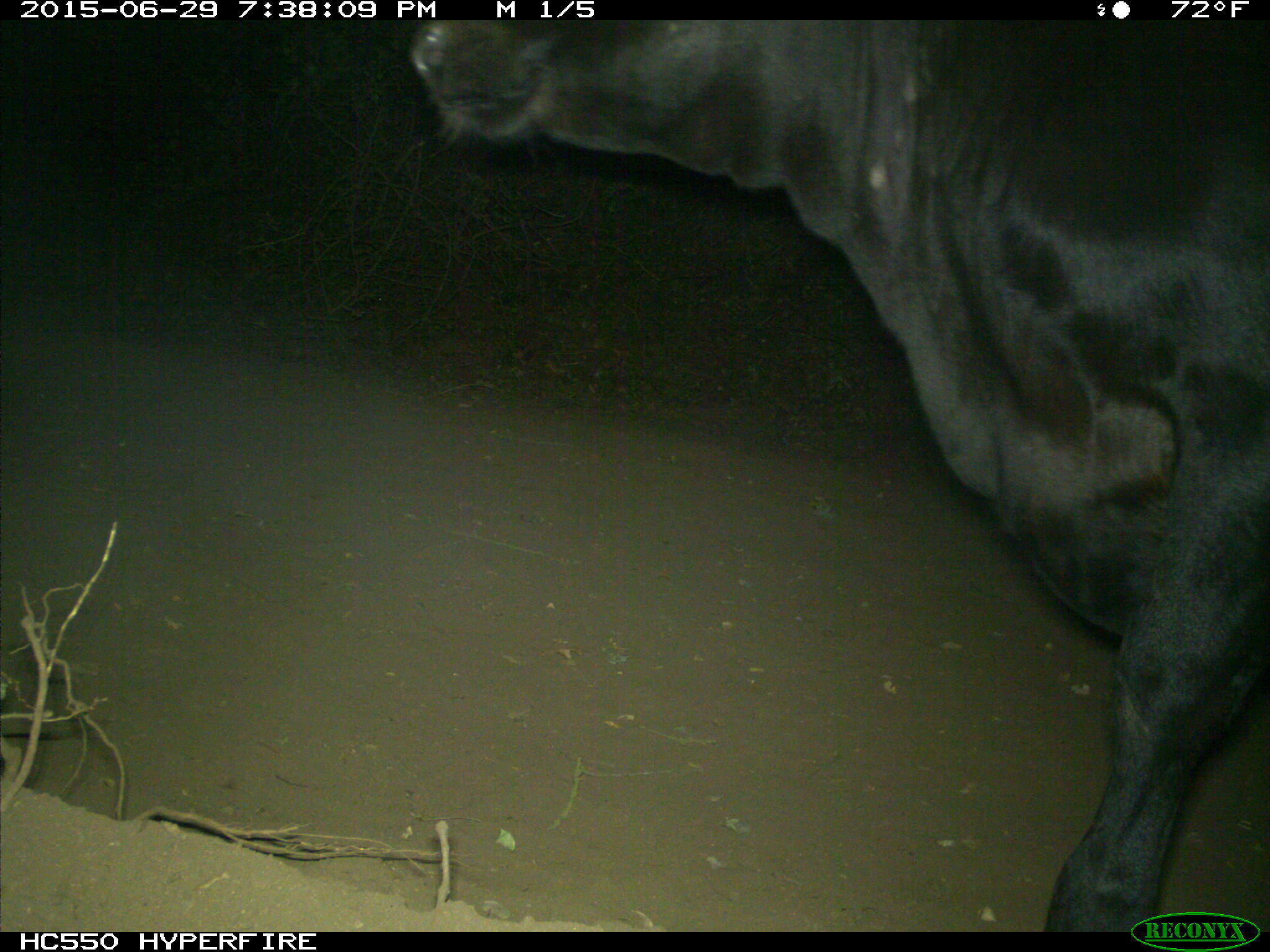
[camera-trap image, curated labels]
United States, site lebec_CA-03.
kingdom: Animalia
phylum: Chordata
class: Mammalia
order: Artiodactyla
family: Bovidae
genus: Bos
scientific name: Bos taurus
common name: domestic cow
Bos taurus (domestic cow).